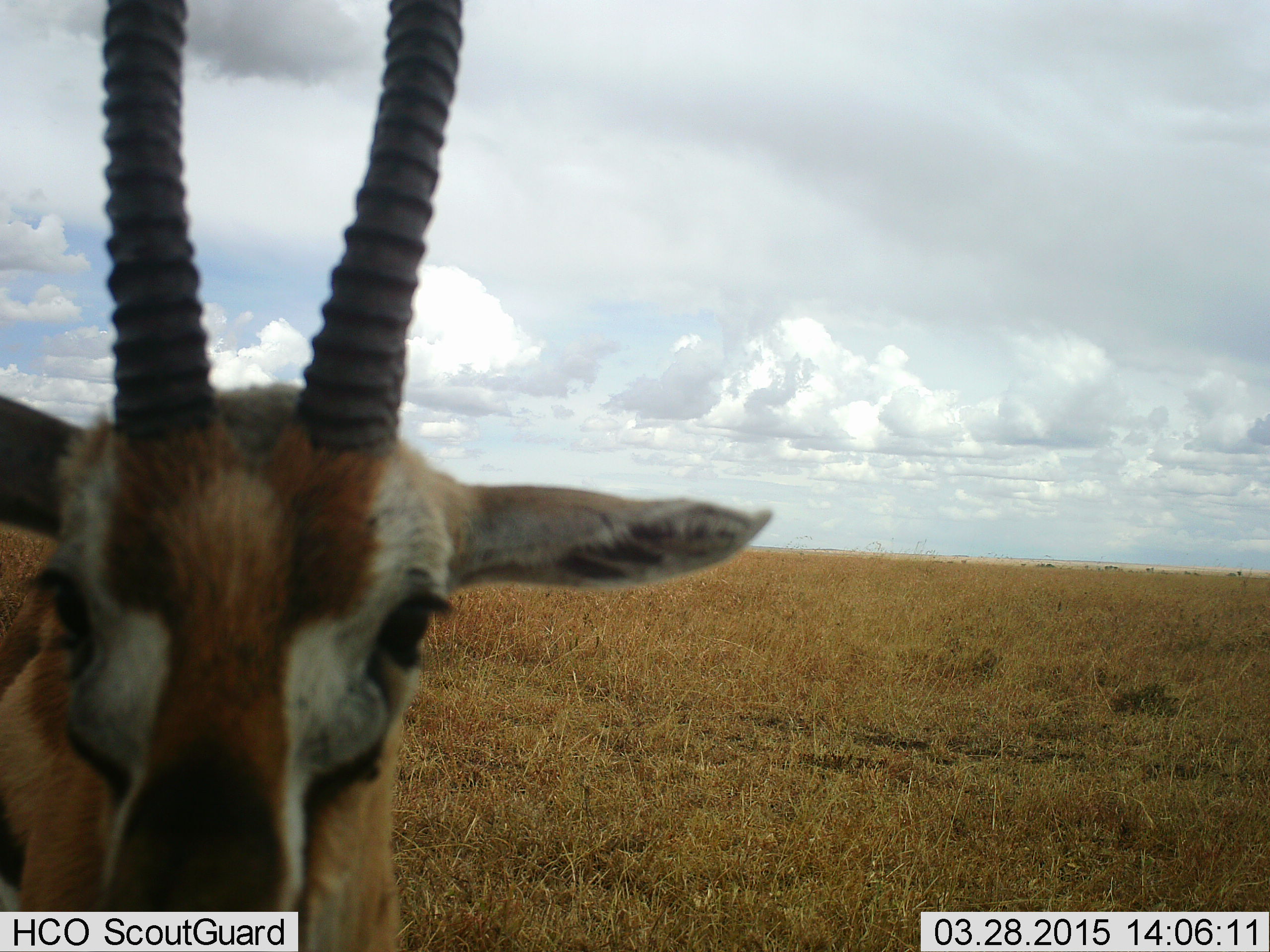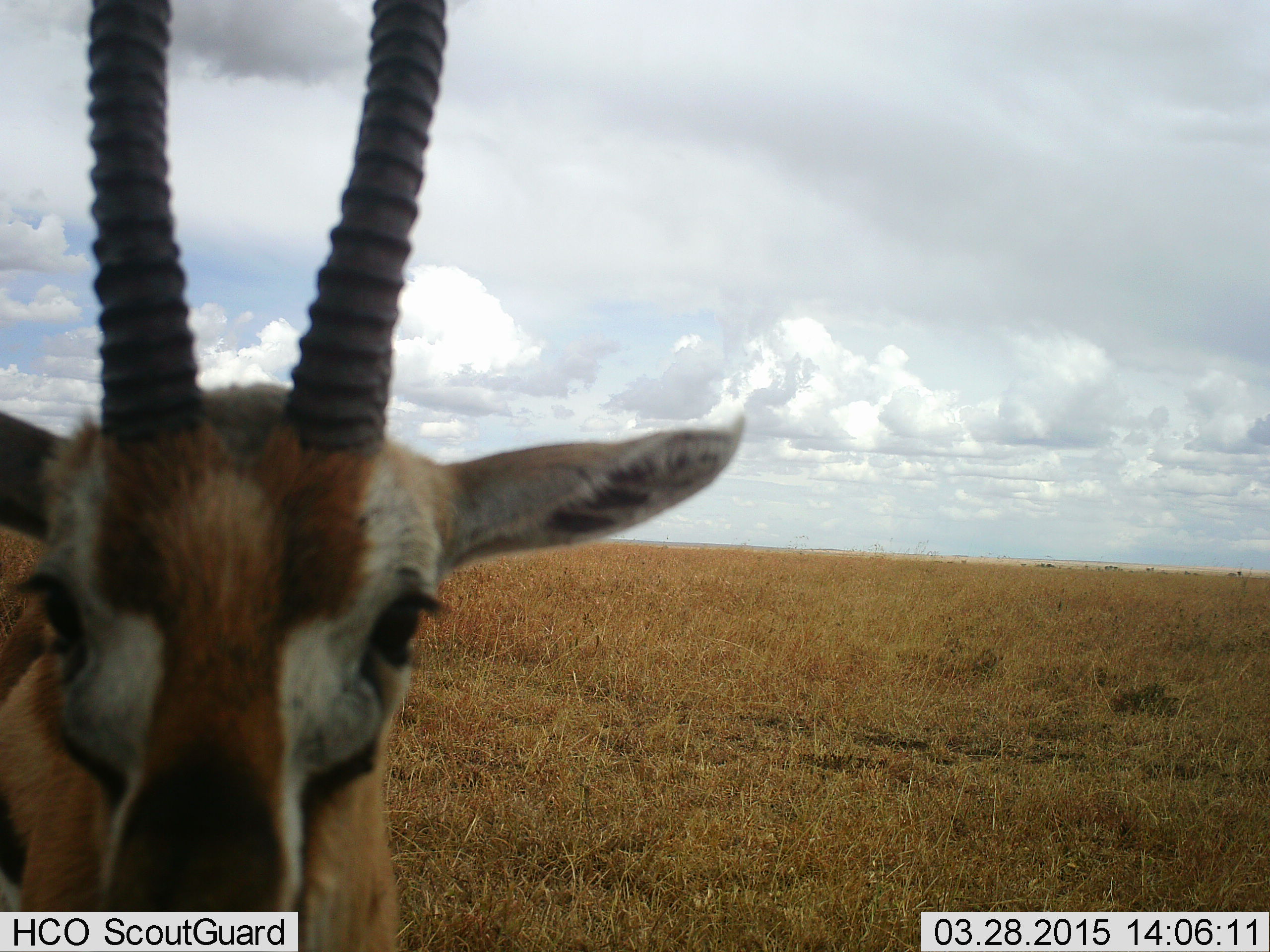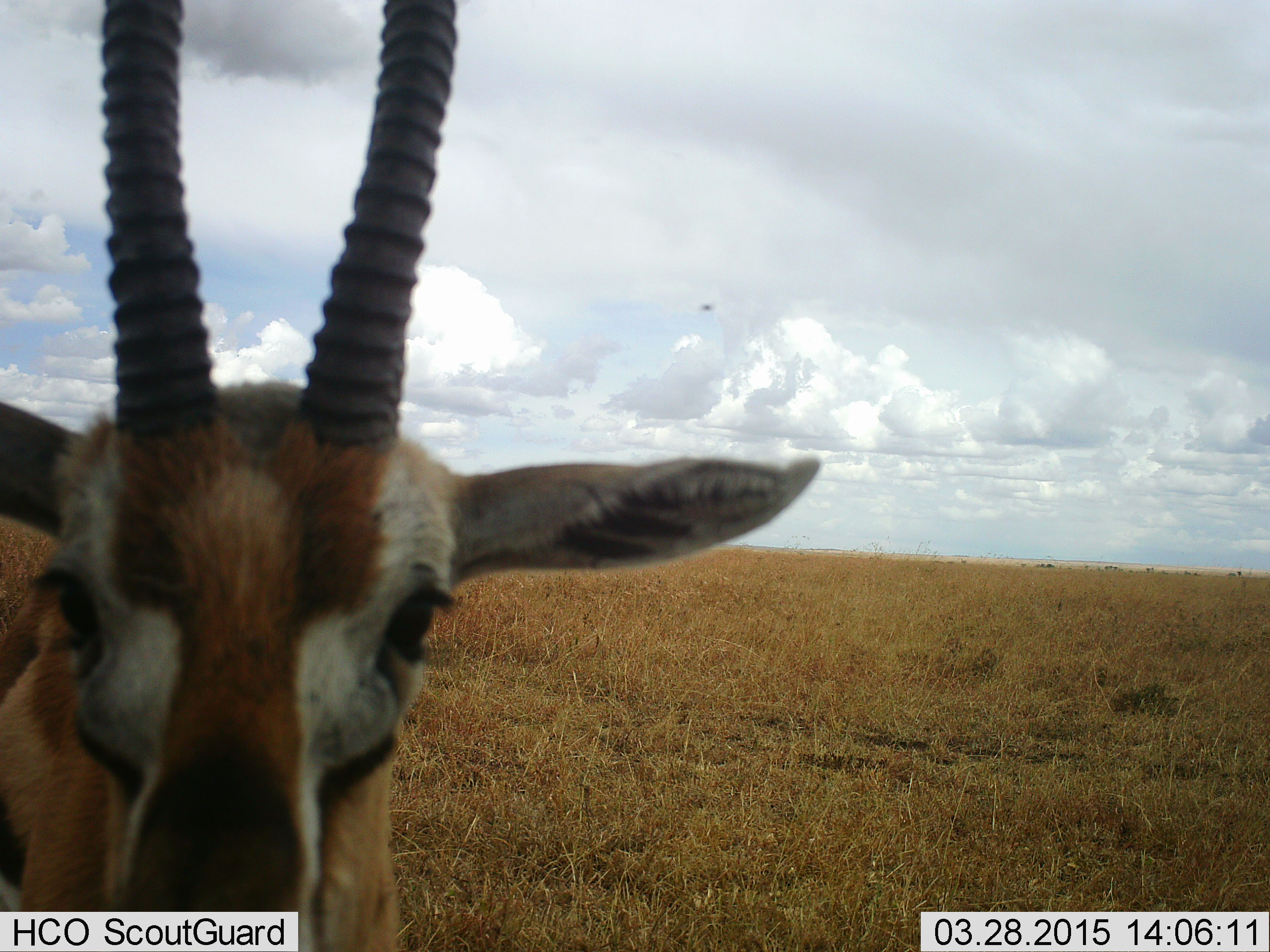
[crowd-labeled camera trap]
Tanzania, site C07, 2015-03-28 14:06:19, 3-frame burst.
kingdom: Animalia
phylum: Chordata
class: Mammalia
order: Artiodactyla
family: Bovidae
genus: Eudorcas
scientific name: Eudorcas thomsonii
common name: thomson's gazelle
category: gazellethomsons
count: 1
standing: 91%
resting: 0%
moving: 0%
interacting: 9%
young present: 0%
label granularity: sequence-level